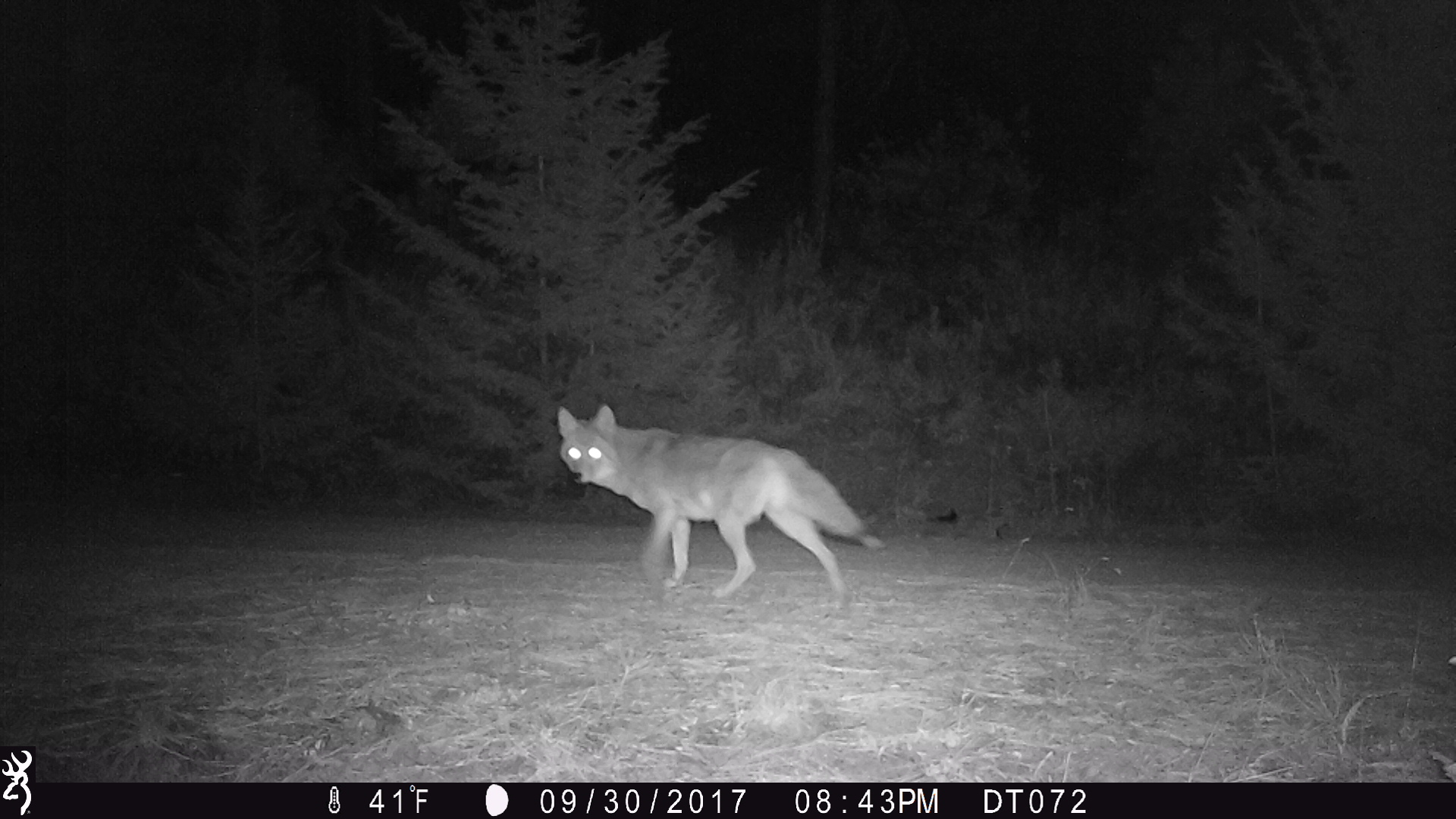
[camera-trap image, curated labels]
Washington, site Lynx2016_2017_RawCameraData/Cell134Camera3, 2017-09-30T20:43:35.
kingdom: Animalia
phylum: Chordata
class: Mammalia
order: Carnivora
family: Canidae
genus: Canis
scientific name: Canis latrans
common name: coyote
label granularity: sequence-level